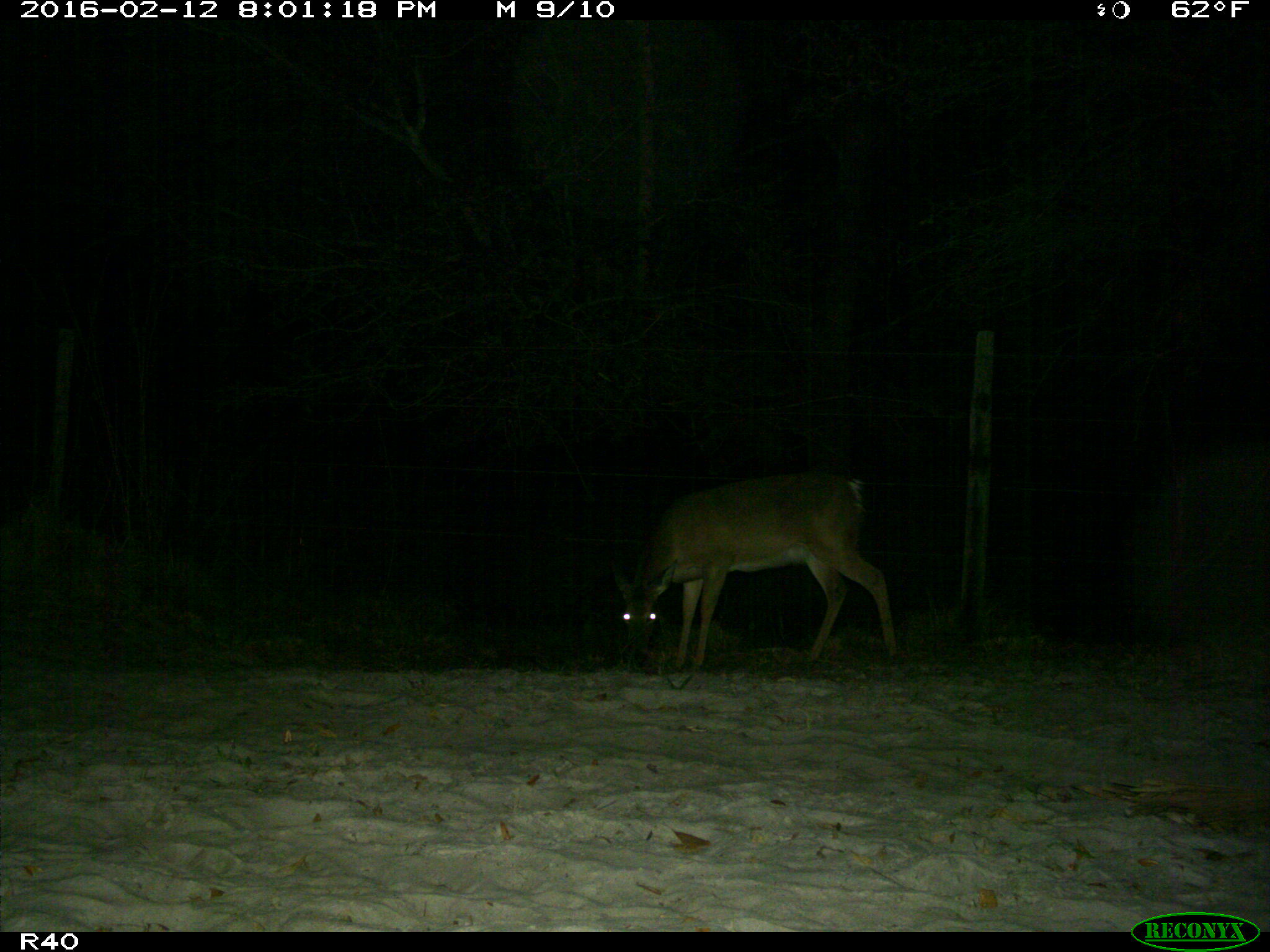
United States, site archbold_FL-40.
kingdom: Animalia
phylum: Chordata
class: Mammalia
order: Artiodactyla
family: Cervidae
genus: Odocoileus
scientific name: Odocoileus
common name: deer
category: unidentified deer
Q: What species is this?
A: Unidentified deer (deer) (Odocoileus).